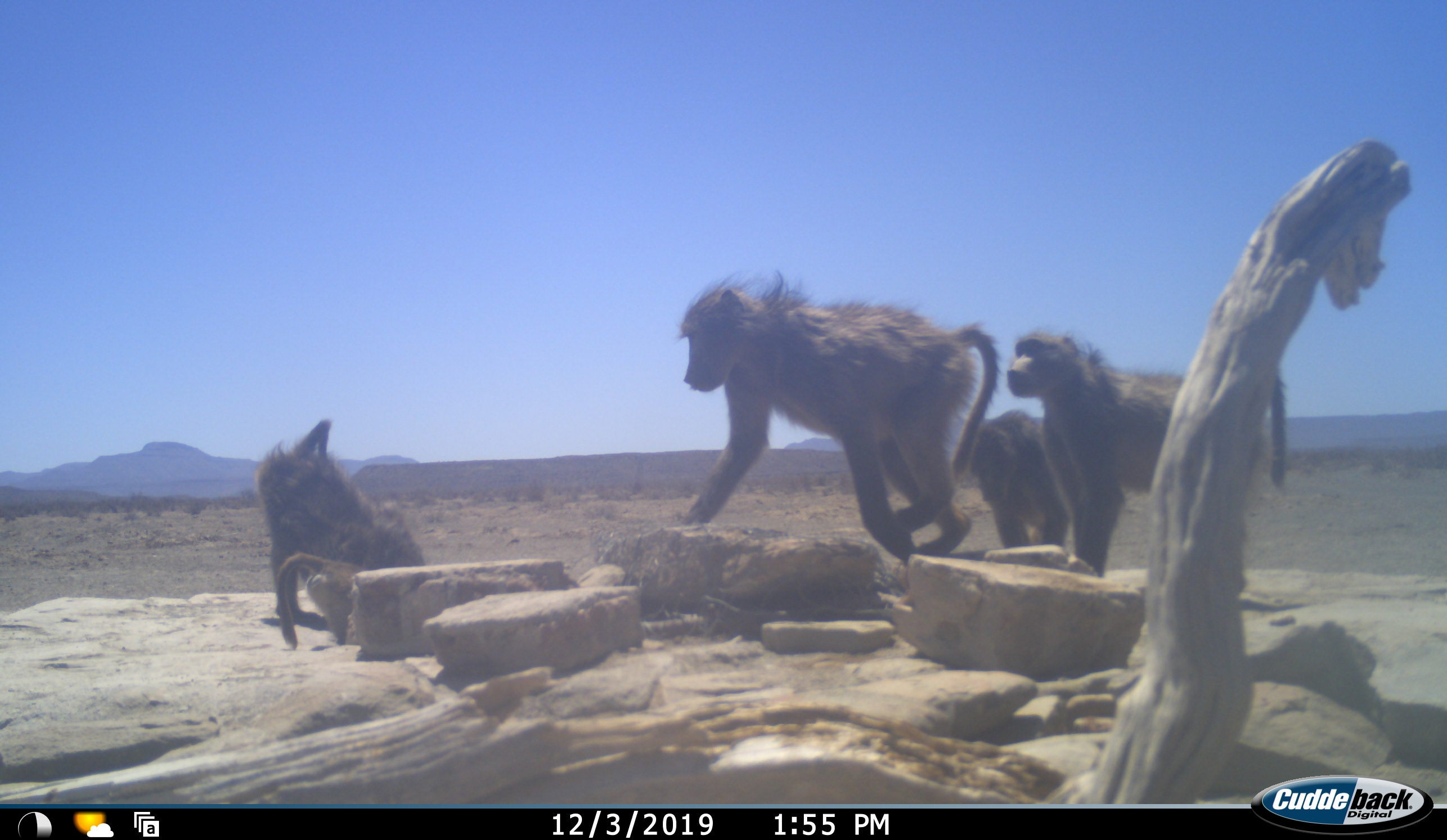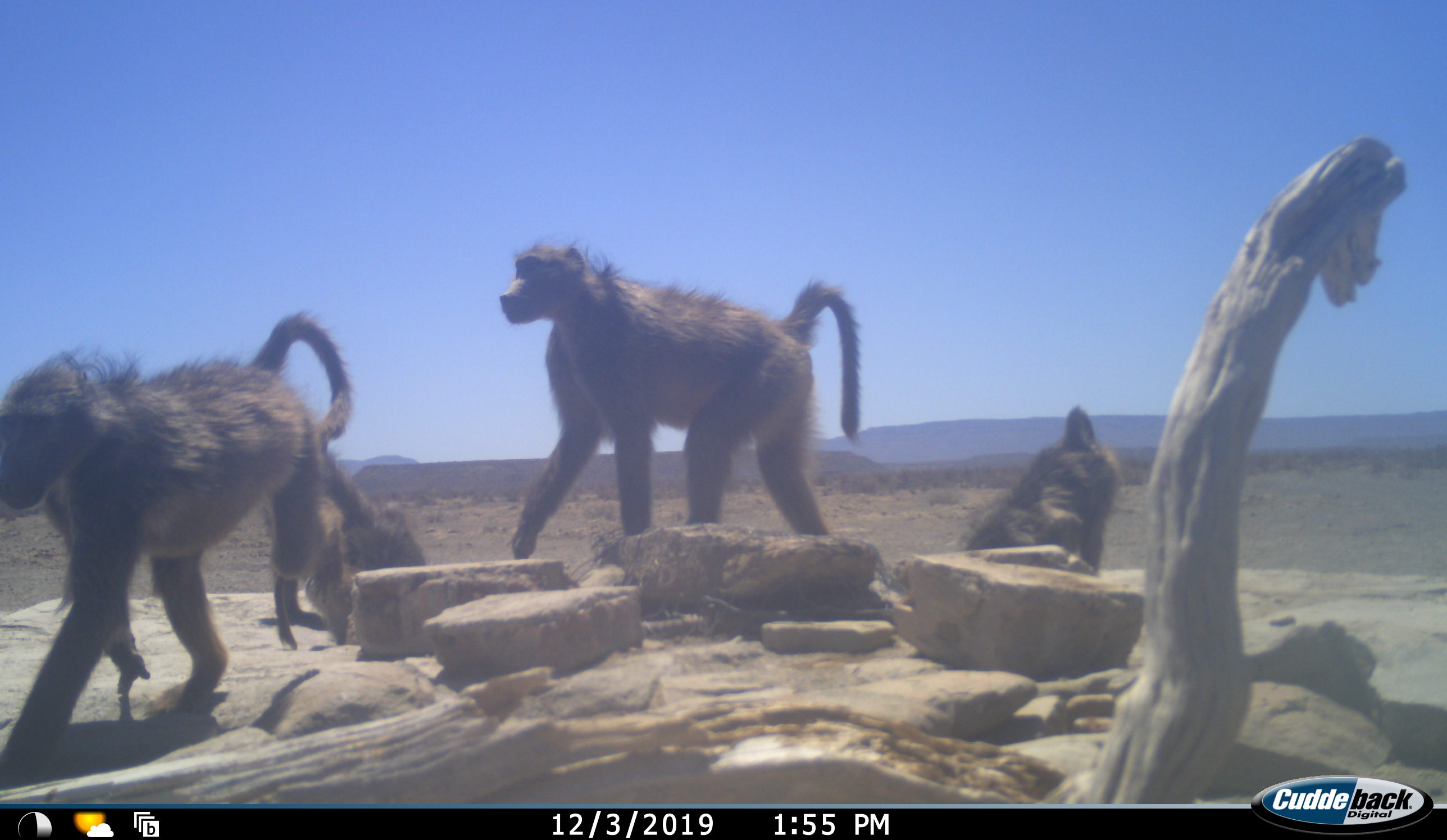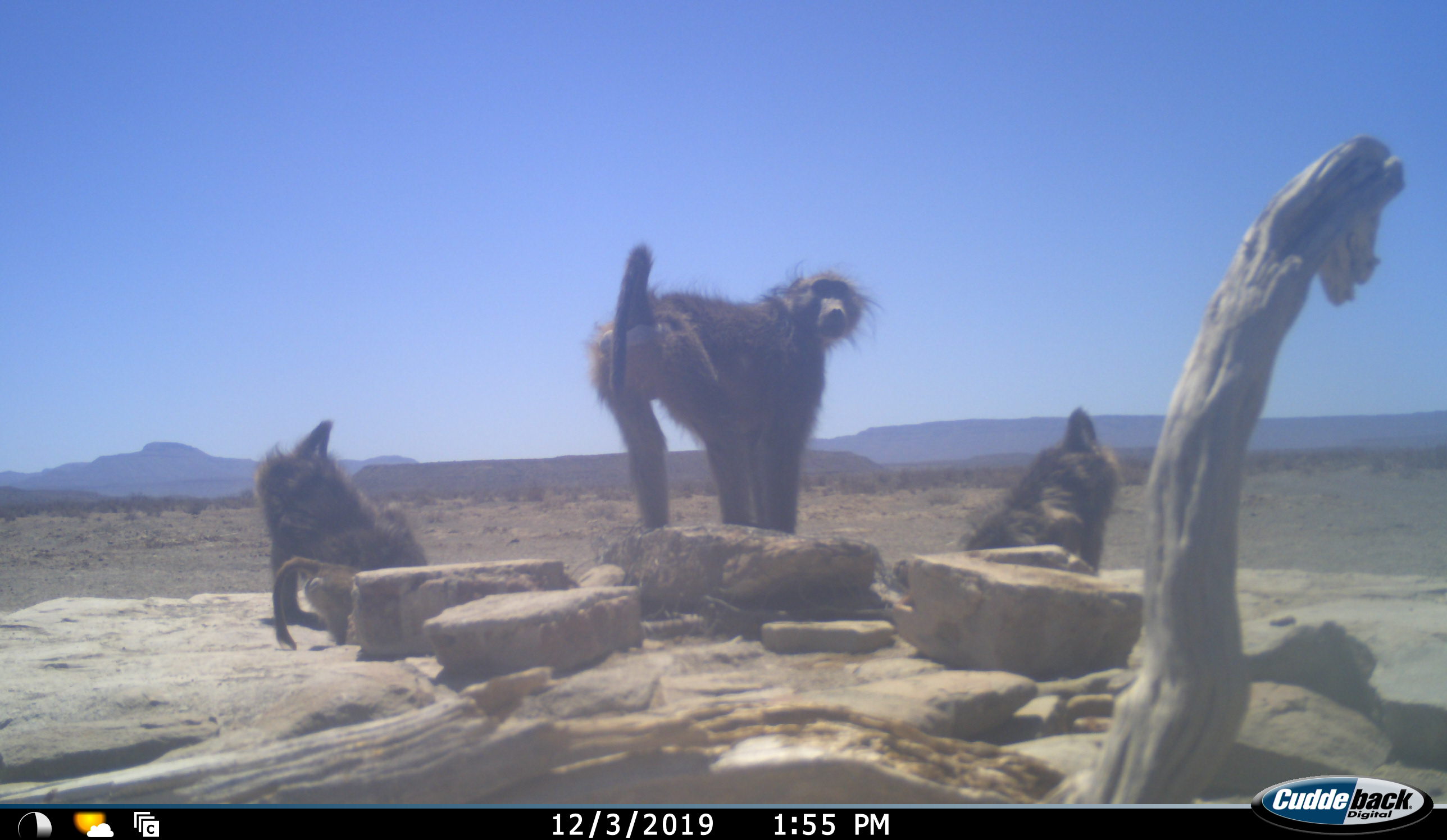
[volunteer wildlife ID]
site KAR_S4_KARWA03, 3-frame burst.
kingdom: Animalia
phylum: Chordata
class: Mammalia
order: Primates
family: Cercopithecidae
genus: Papio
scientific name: Papio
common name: baboon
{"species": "baboon (Papio)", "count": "4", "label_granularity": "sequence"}